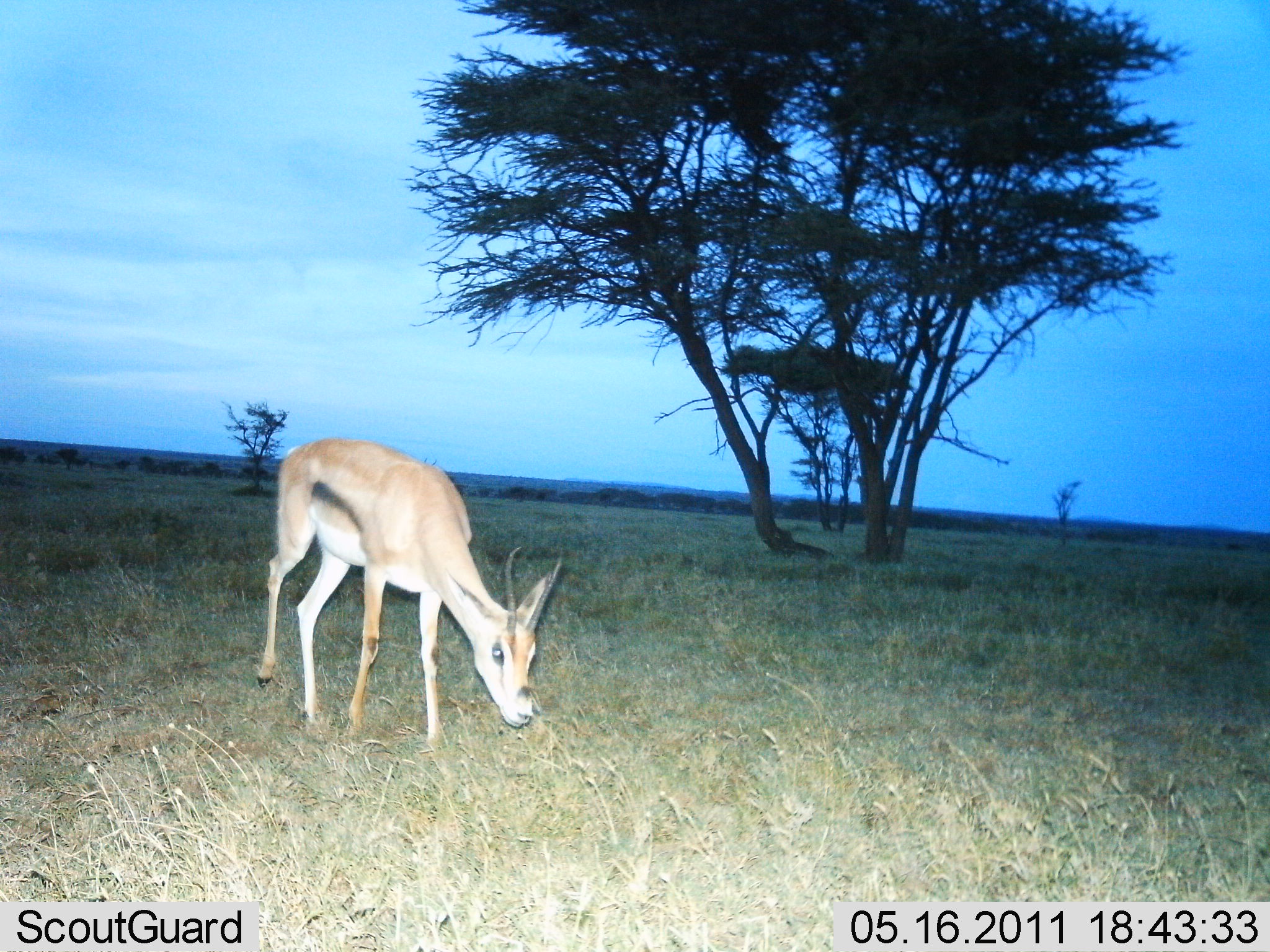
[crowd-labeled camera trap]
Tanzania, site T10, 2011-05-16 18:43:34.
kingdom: Animalia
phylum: Chordata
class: Mammalia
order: Artiodactyla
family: Bovidae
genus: Eudorcas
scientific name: Eudorcas thomsonii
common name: thomson's gazelle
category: gazellethomsons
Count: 1.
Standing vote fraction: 27%.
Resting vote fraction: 0%.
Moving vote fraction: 9%.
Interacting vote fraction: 0%.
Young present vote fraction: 0%.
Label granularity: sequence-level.